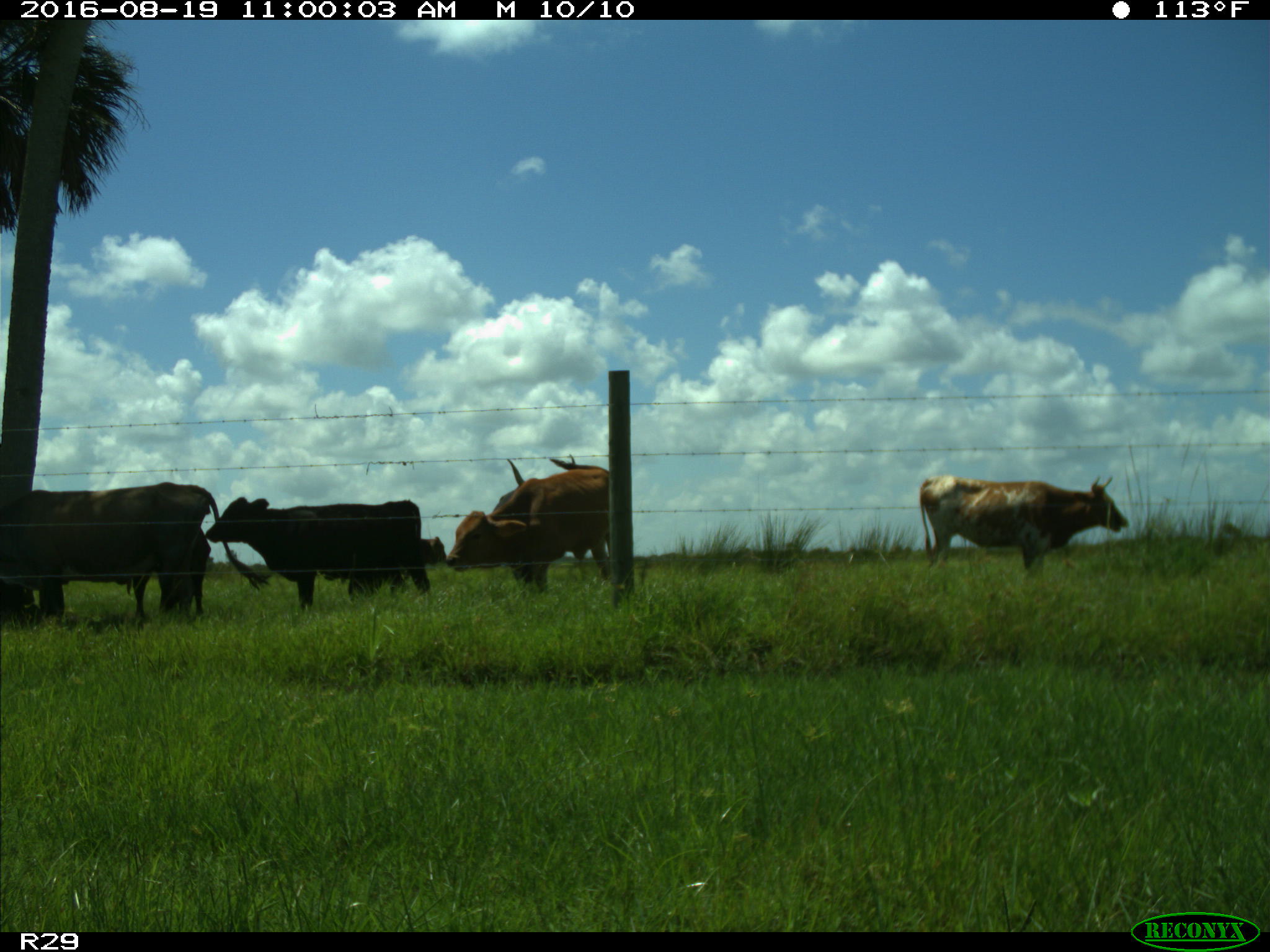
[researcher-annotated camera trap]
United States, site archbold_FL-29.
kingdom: Animalia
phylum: Chordata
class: Mammalia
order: Artiodactyla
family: Bovidae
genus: Bos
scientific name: Bos taurus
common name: domestic cow